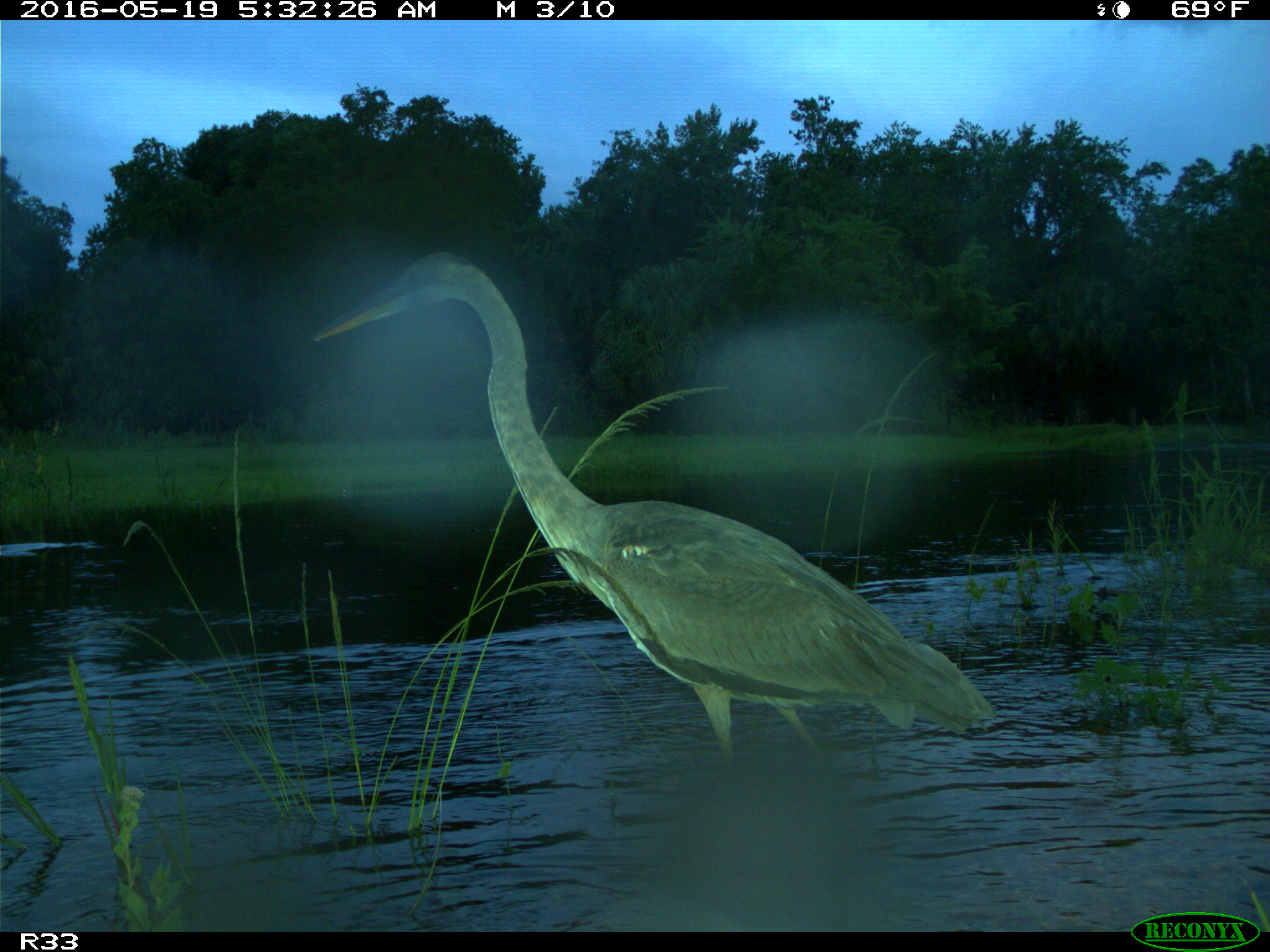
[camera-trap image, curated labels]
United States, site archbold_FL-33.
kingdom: Animalia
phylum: Chordata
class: Aves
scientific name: Aves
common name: birds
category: unidentified bird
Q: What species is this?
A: Unidentified bird (birds) (Aves).